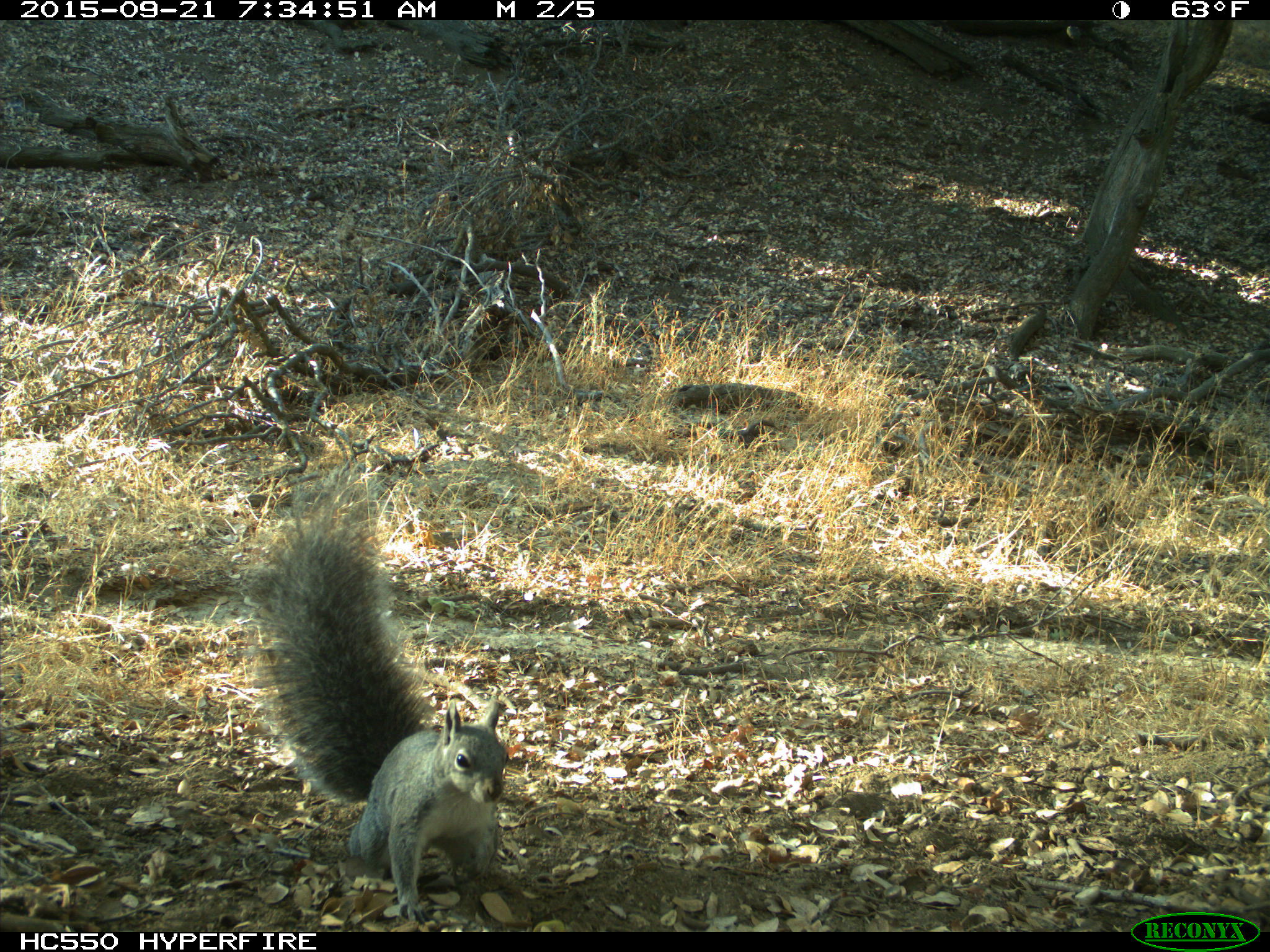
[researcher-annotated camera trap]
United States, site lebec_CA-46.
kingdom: Animalia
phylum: Chordata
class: Mammalia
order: Rodentia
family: Sciuridae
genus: Sciurus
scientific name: Sciurus carolinensis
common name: eastern gray squirrel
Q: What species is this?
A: Sciurus carolinensis (eastern gray squirrel).